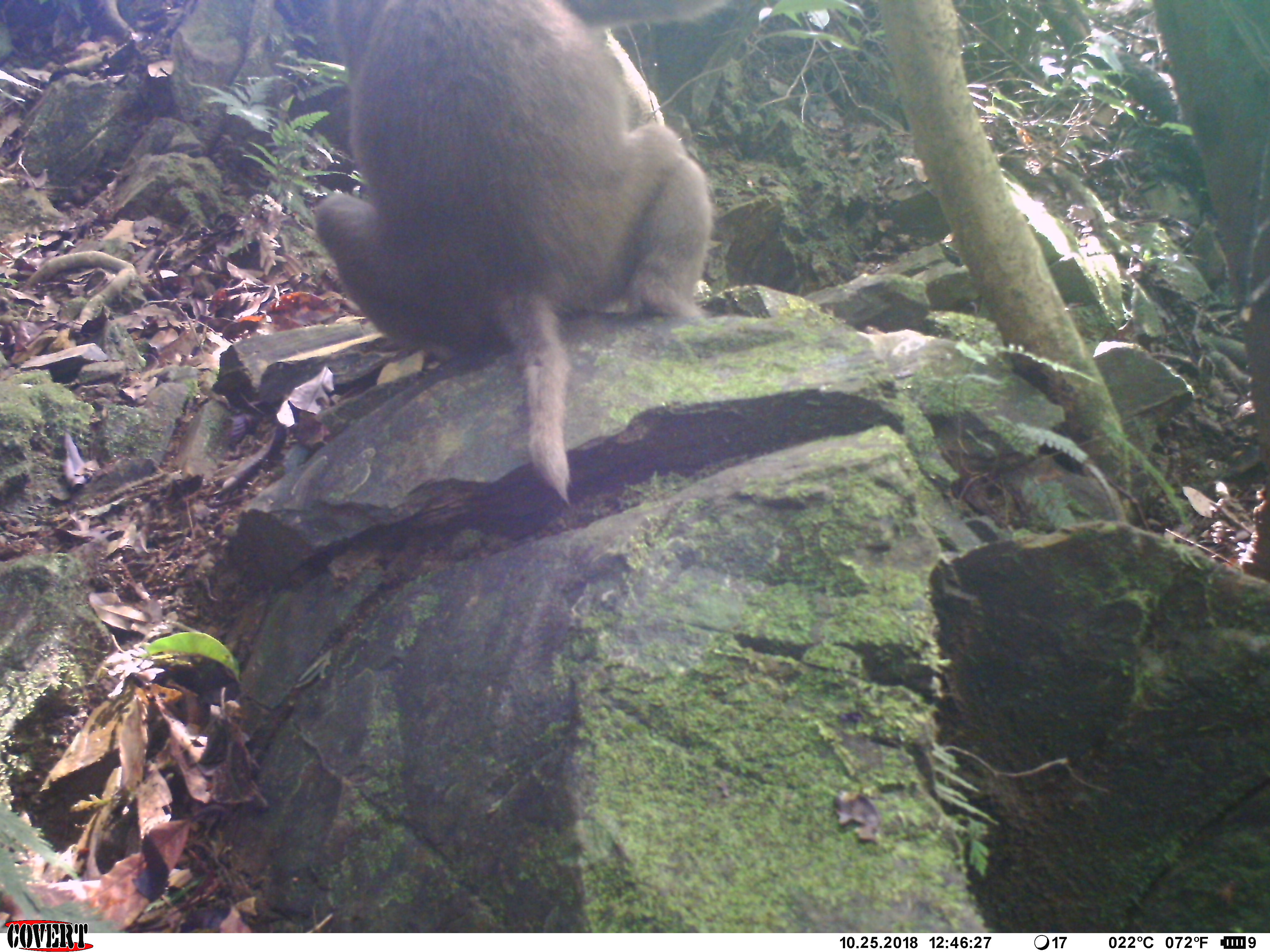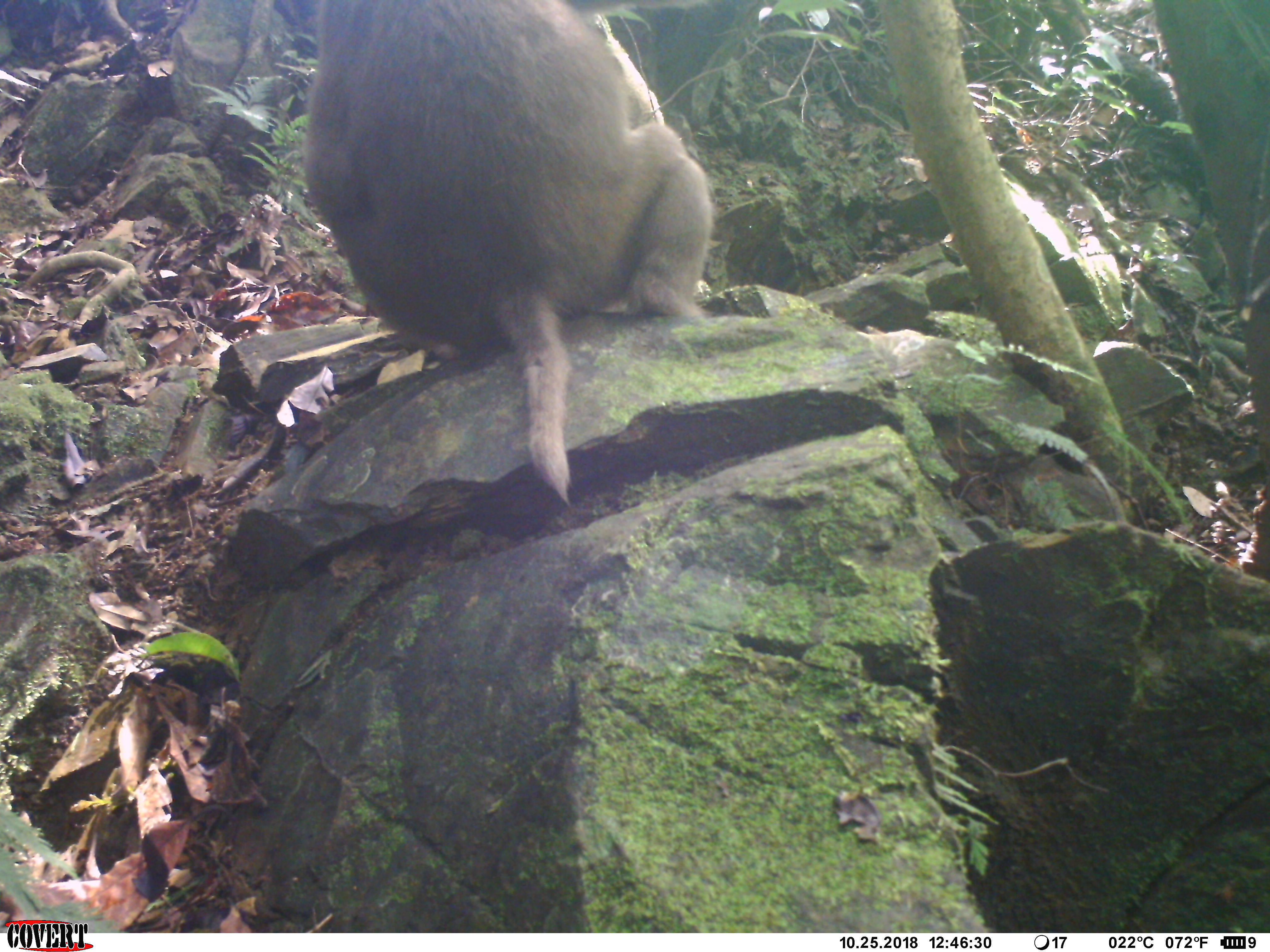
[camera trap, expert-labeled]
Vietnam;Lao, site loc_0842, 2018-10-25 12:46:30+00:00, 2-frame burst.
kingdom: Animalia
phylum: Chordata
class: Mammalia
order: Primates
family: Cercopithecidae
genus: Macaca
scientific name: Macaca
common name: macaque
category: macaque not stump tailed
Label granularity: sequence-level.